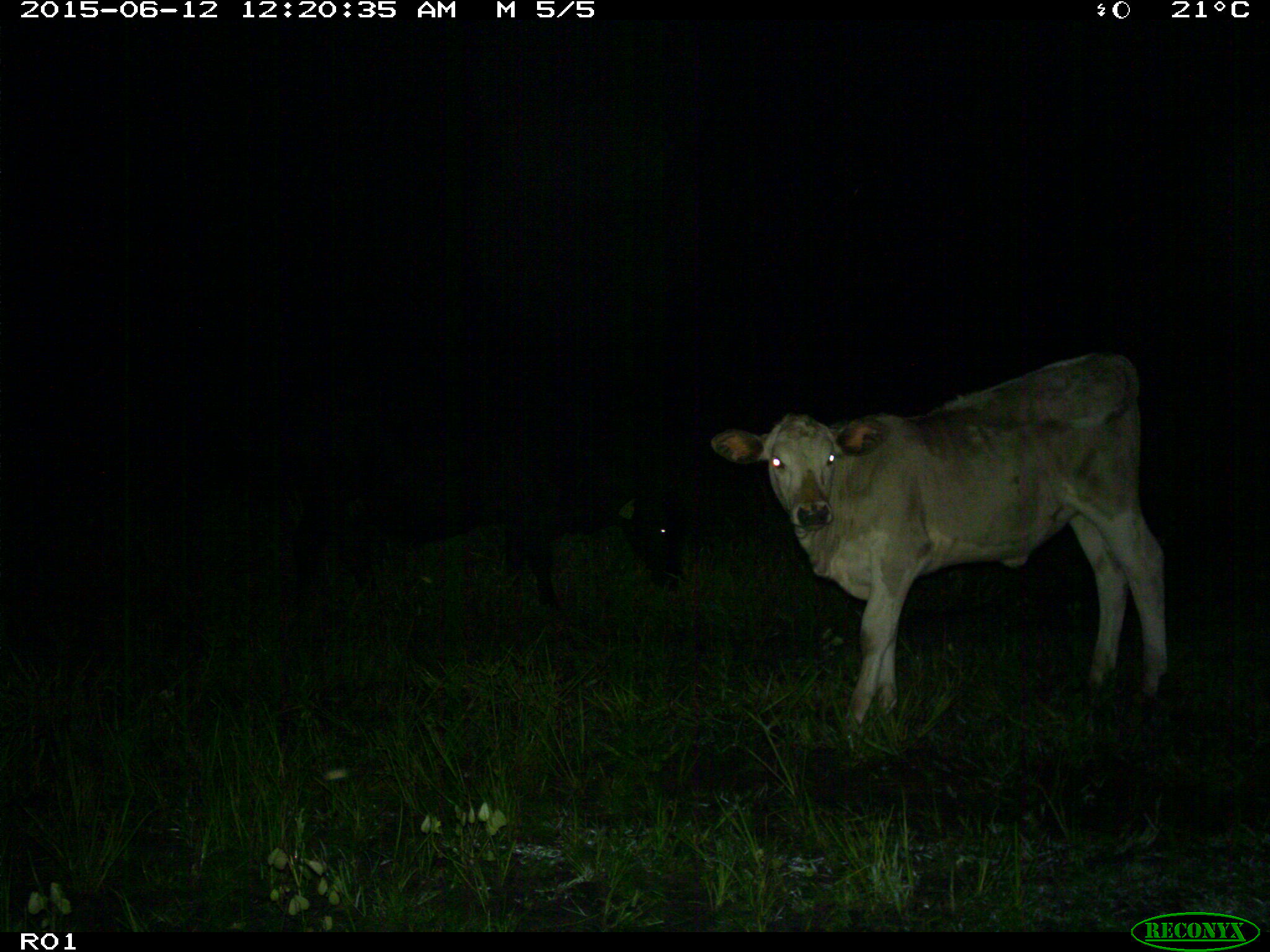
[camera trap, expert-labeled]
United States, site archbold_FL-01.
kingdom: Animalia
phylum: Chordata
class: Mammalia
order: Artiodactyla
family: Bovidae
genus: Bos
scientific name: Bos taurus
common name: domestic cow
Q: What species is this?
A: Bos taurus (domestic cow).